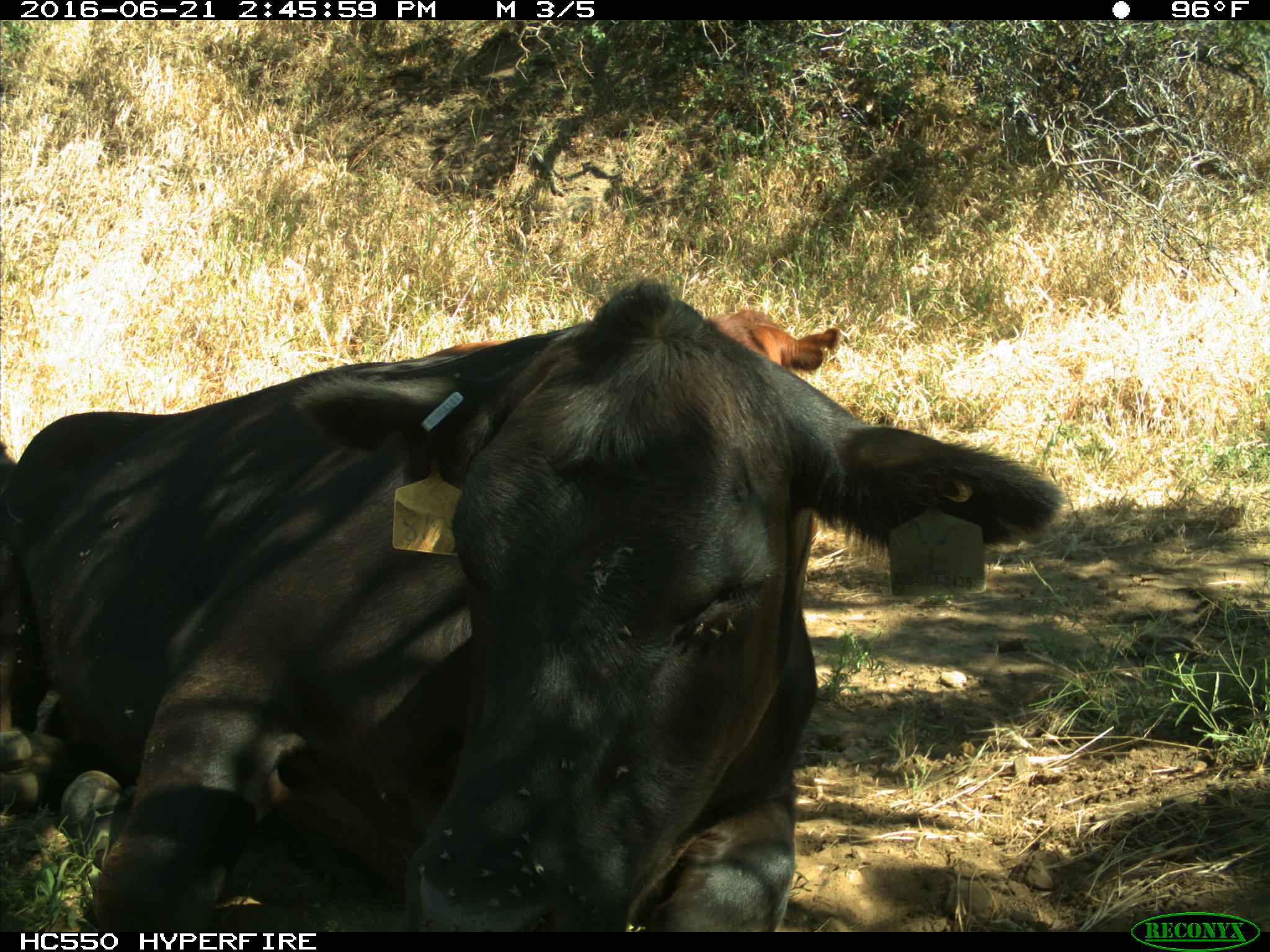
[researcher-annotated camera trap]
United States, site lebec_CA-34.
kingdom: Animalia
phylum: Chordata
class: Mammalia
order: Artiodactyla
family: Bovidae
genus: Bos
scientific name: Bos taurus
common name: domestic cow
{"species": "Bos taurus (domestic cow)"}